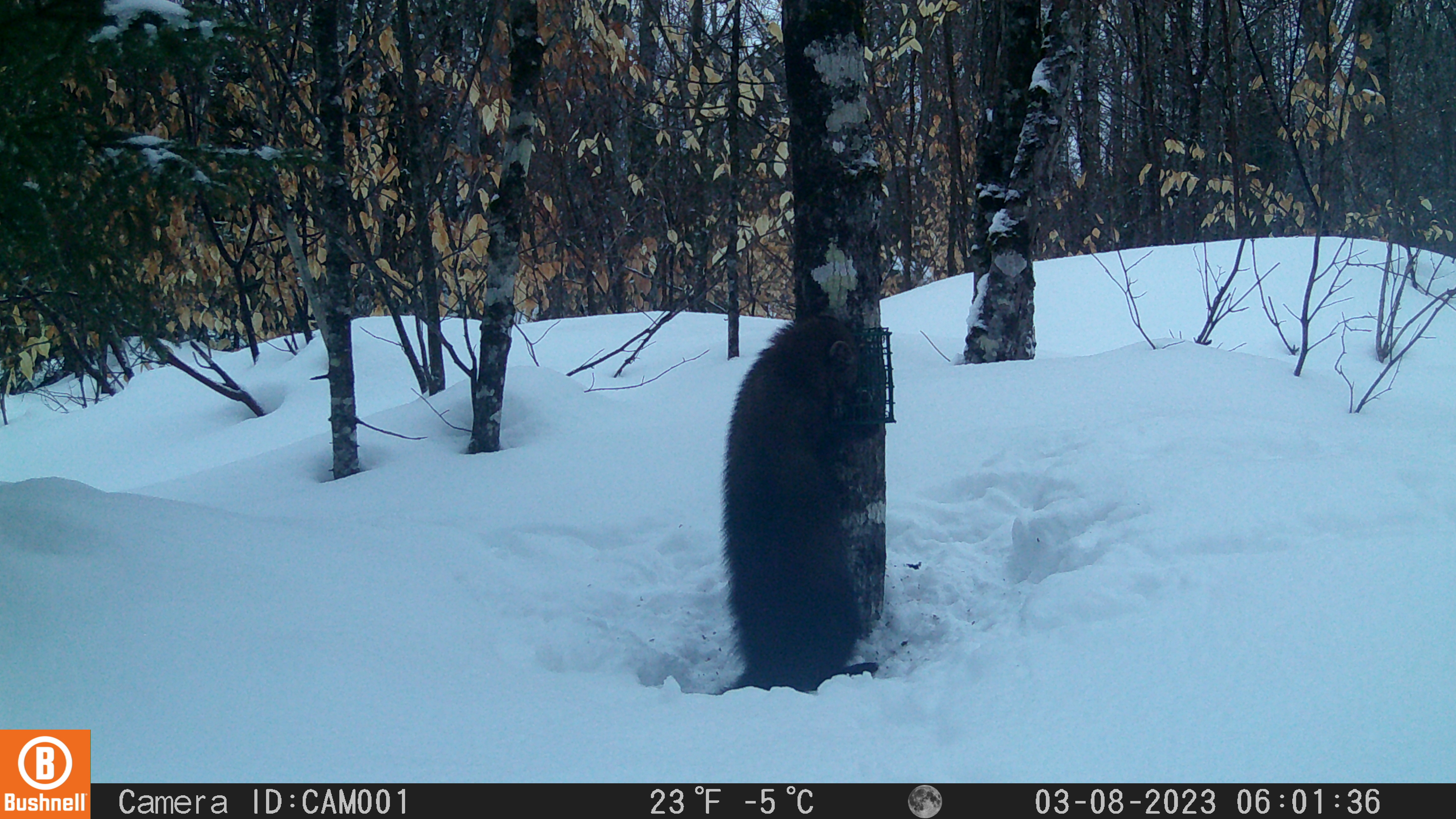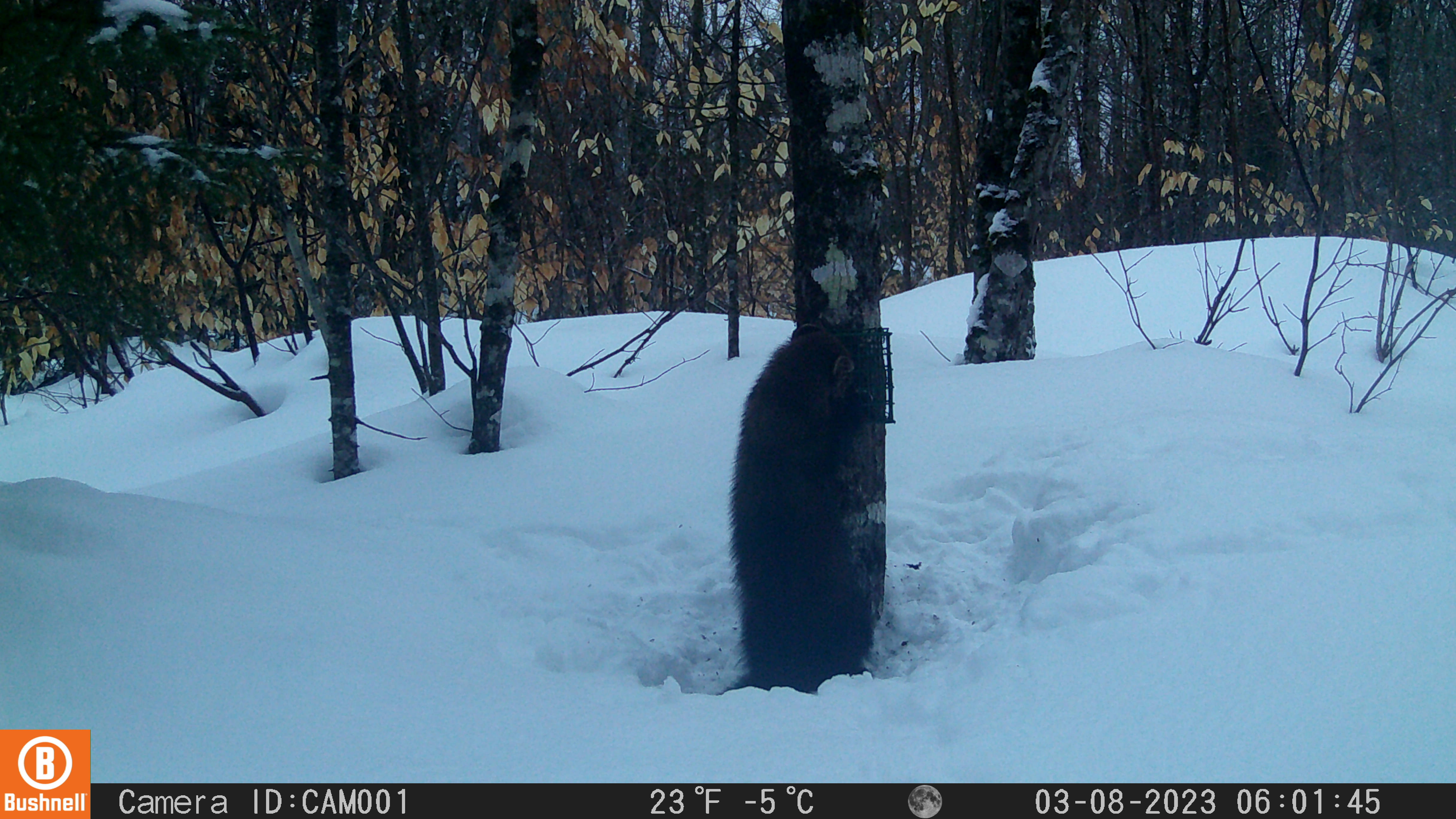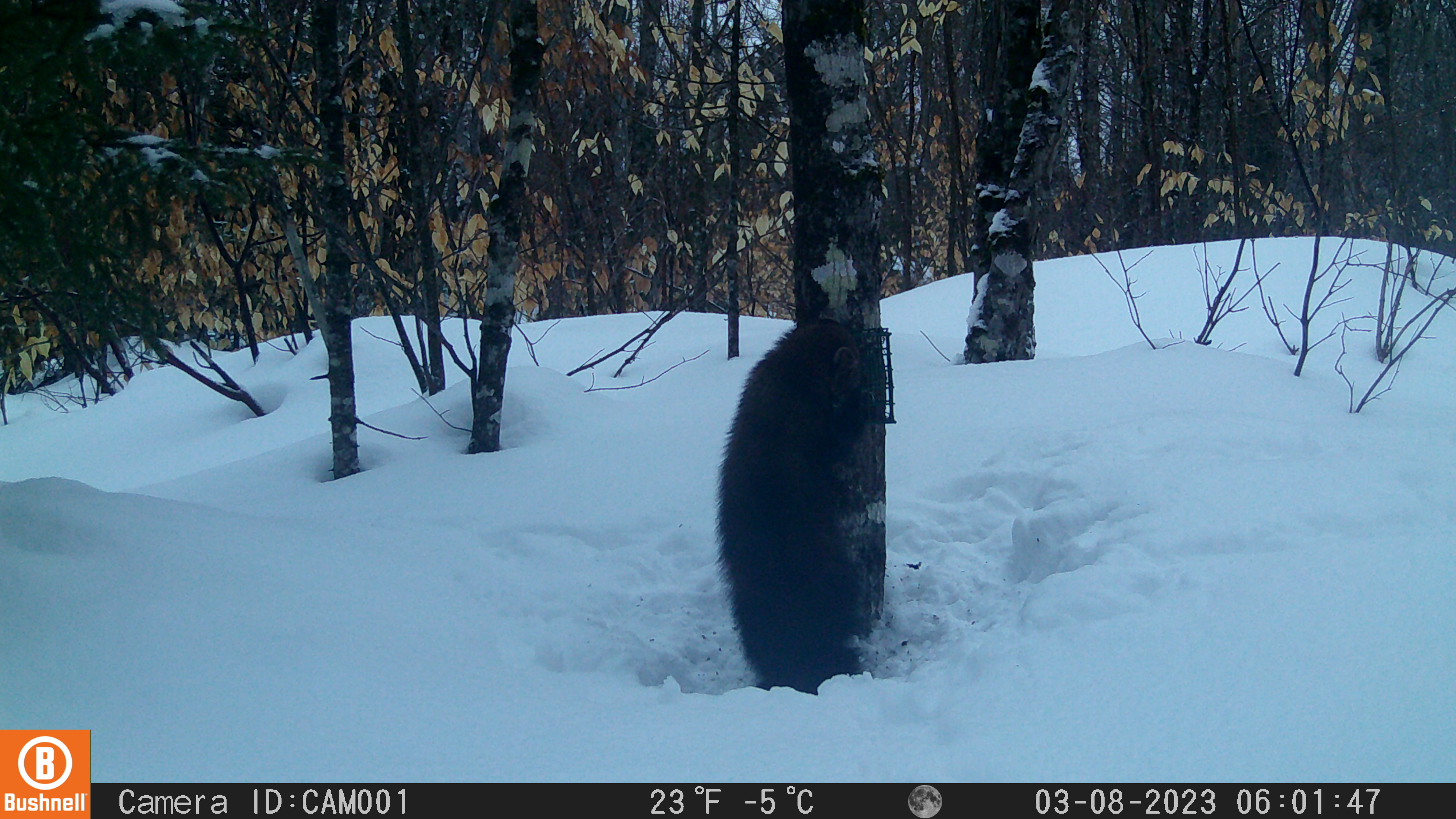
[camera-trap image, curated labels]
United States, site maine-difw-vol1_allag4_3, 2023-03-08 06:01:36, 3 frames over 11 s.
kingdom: Animalia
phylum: Chordata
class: Mammalia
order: Carnivora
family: Mustelidae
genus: Pekania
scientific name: Pekania pennanti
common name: fisher